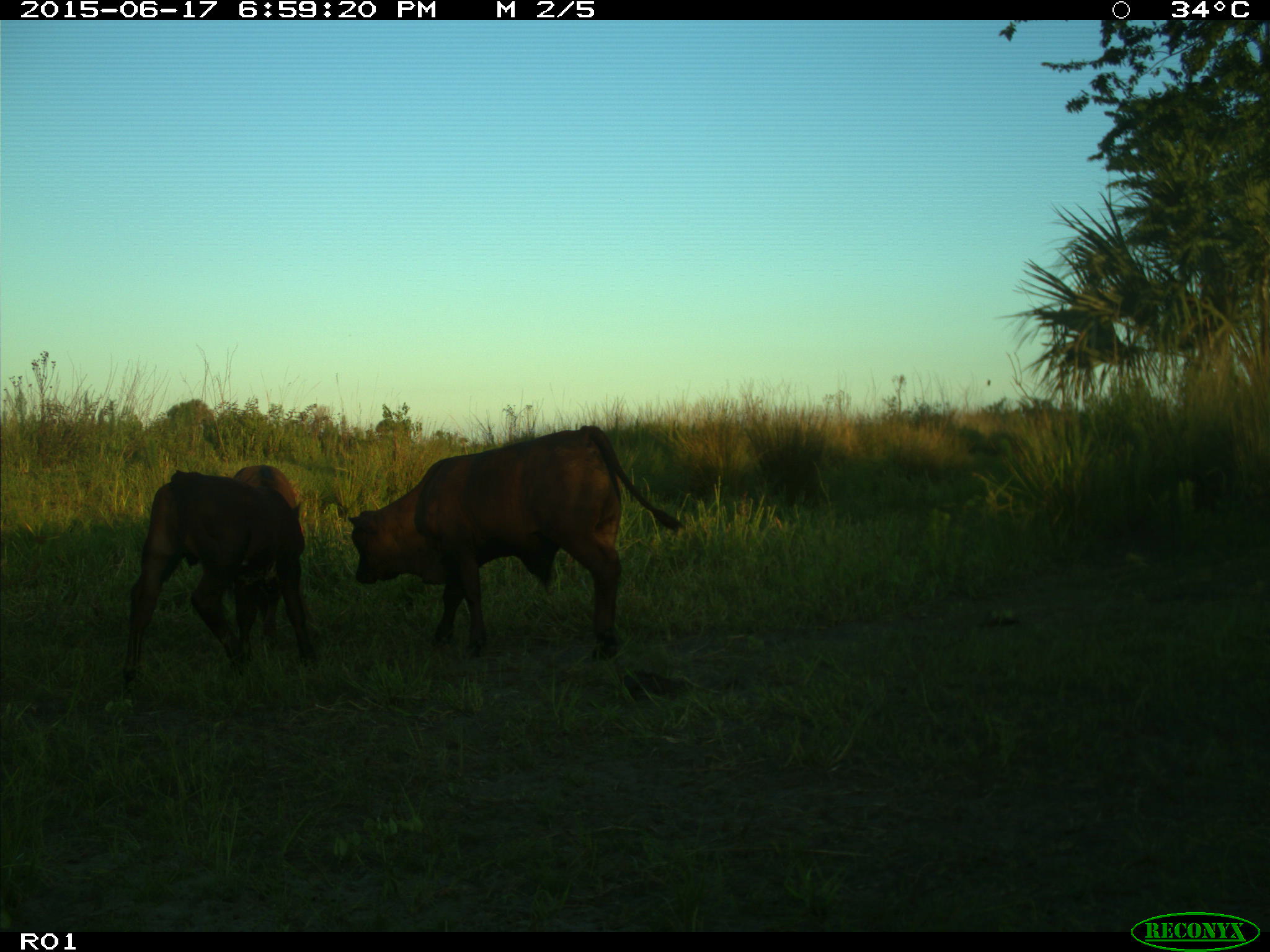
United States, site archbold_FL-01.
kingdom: Animalia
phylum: Chordata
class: Mammalia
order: Artiodactyla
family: Bovidae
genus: Bos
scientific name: Bos taurus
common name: domestic cow